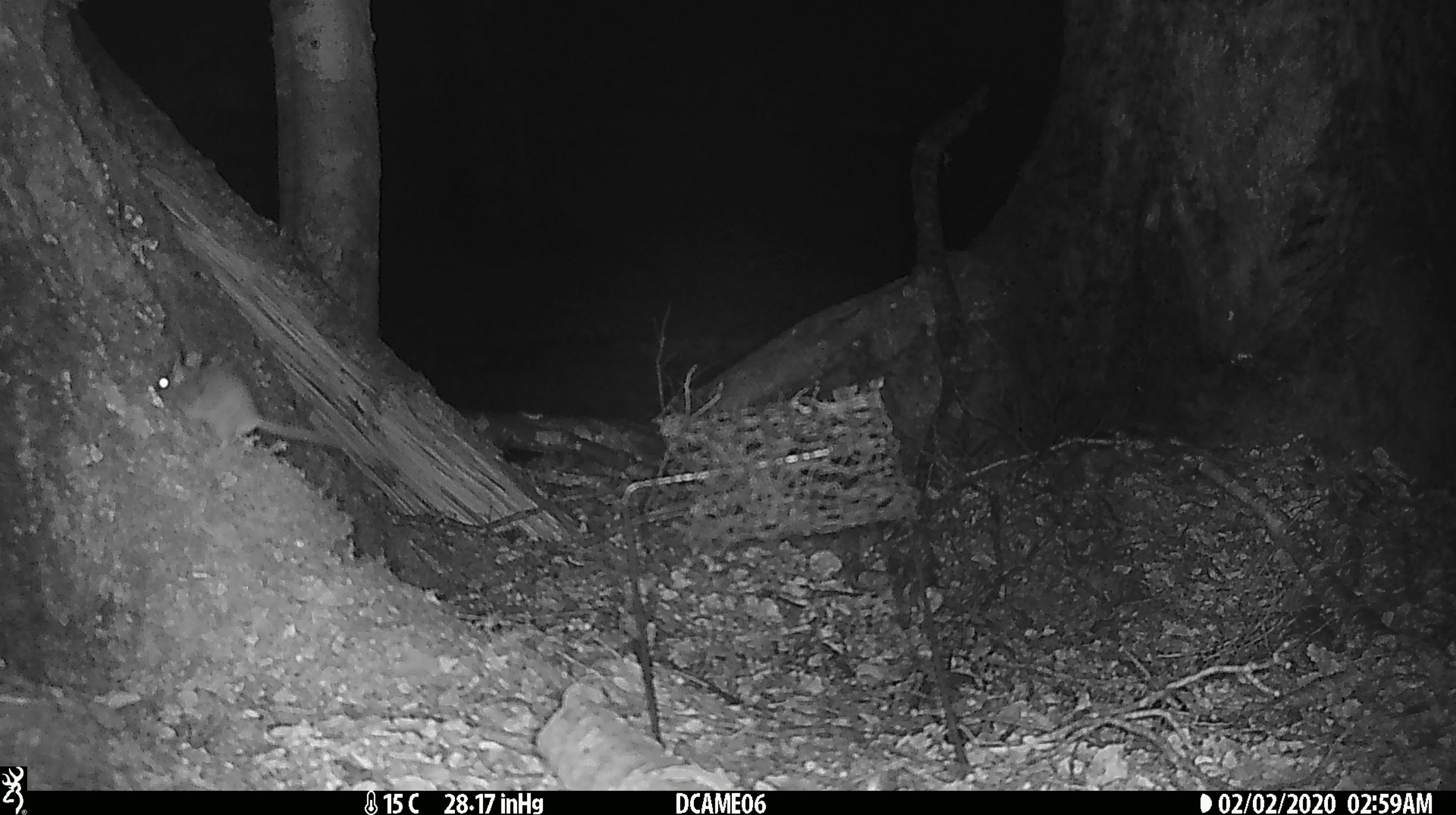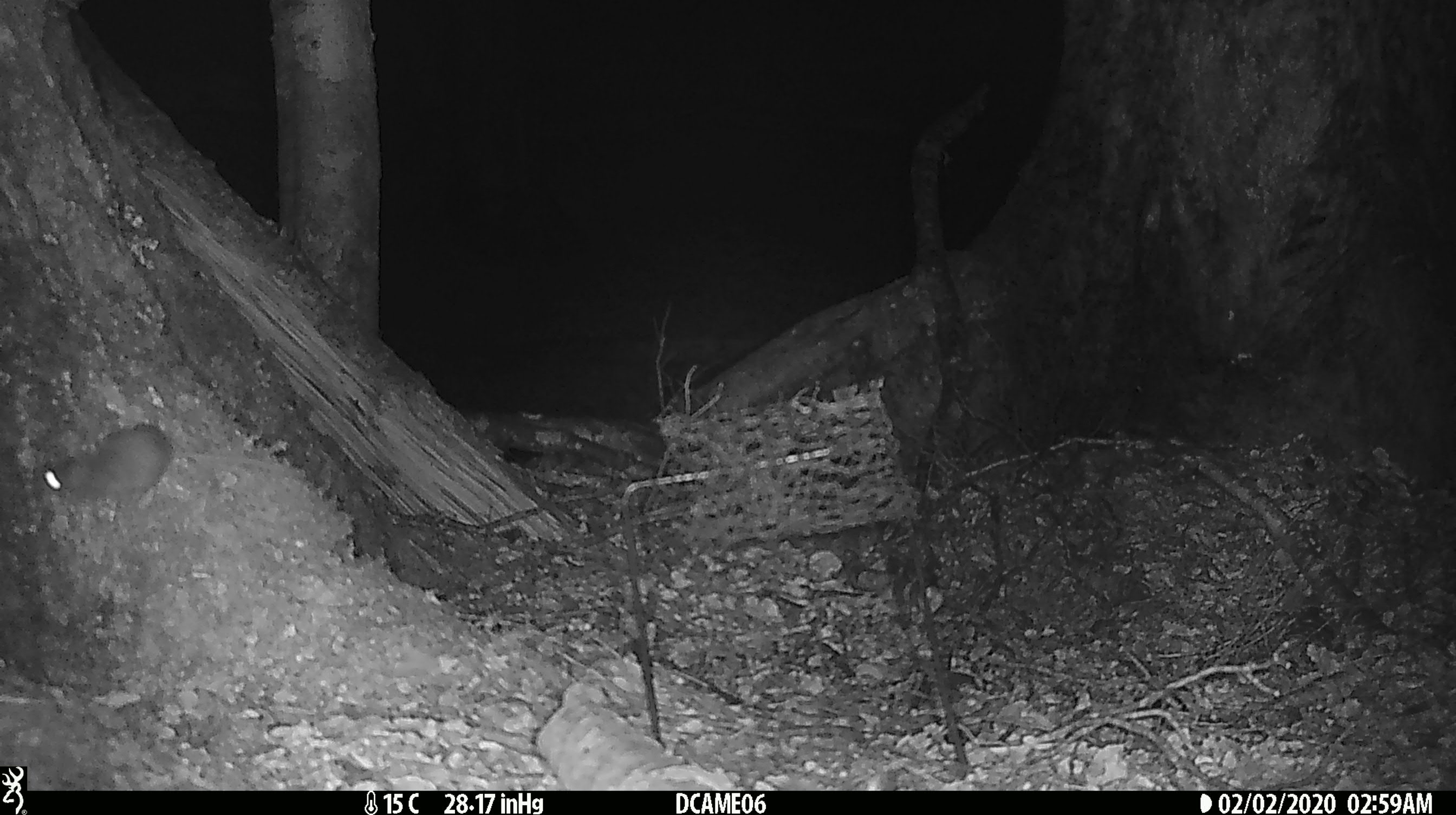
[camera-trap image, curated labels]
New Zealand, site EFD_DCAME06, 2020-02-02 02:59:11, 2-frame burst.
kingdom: Animalia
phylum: Chordata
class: Mammalia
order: Rodentia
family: Muridae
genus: Rattus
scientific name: Rattus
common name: rat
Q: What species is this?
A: Rat (Rattus).